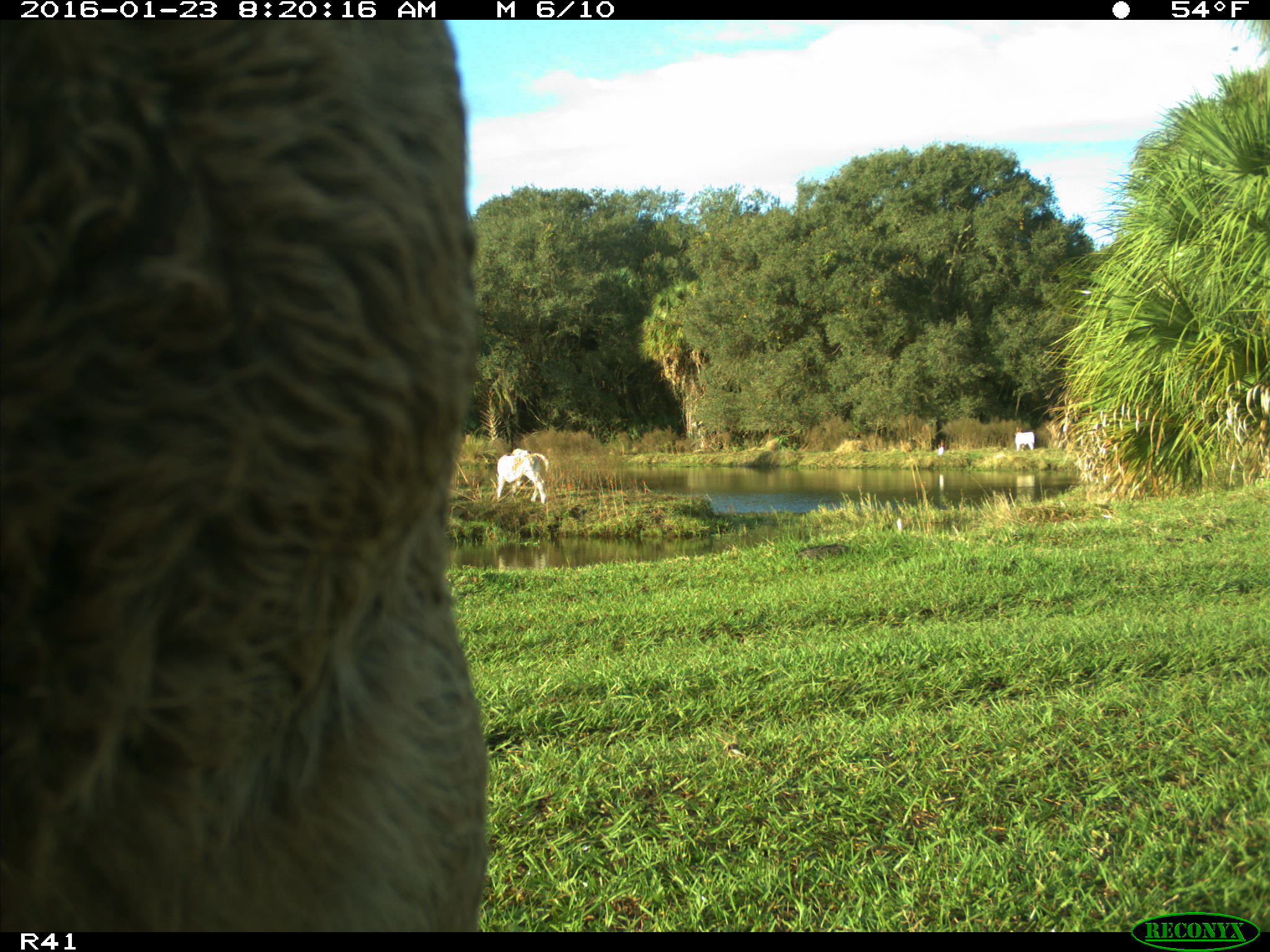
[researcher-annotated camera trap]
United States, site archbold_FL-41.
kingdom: Animalia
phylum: Chordata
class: Mammalia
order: Artiodactyla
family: Bovidae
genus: Bos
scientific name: Bos taurus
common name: domestic cow